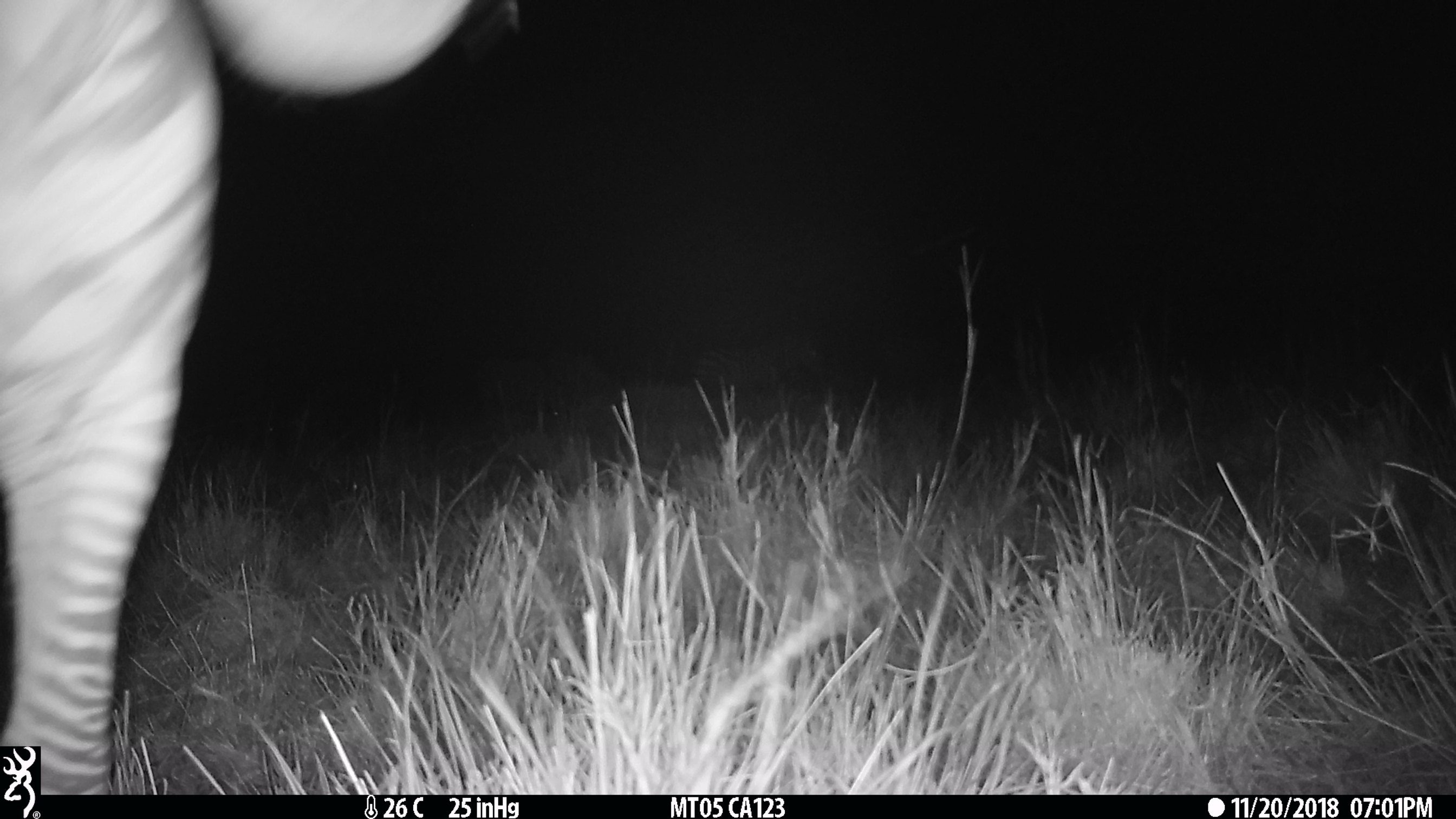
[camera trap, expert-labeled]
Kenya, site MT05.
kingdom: Animalia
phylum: Chordata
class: Mammalia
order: Perissodactyla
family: Equidae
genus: Equus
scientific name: Equus quagga burchellii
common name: burchell's zebra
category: zebra